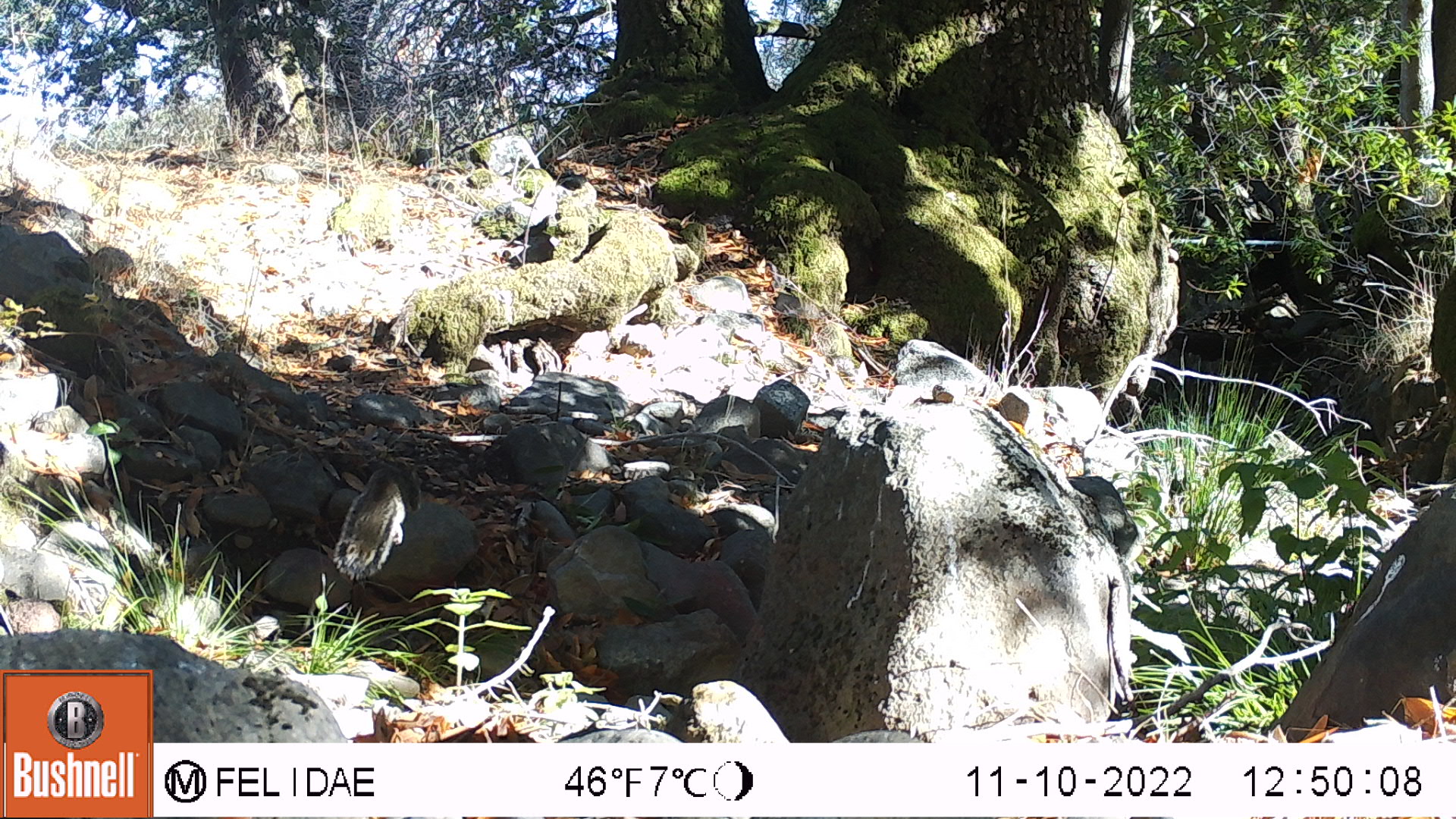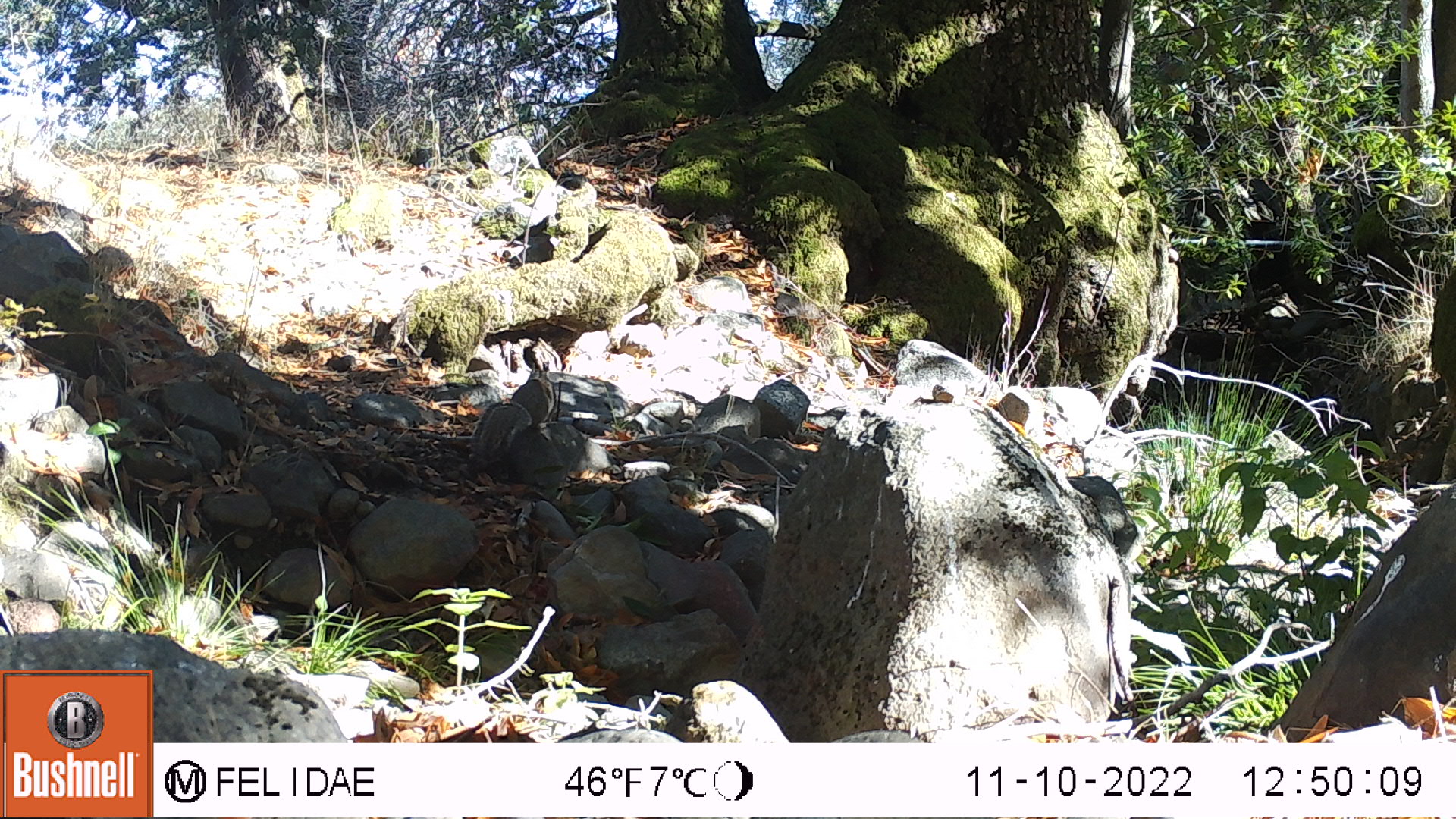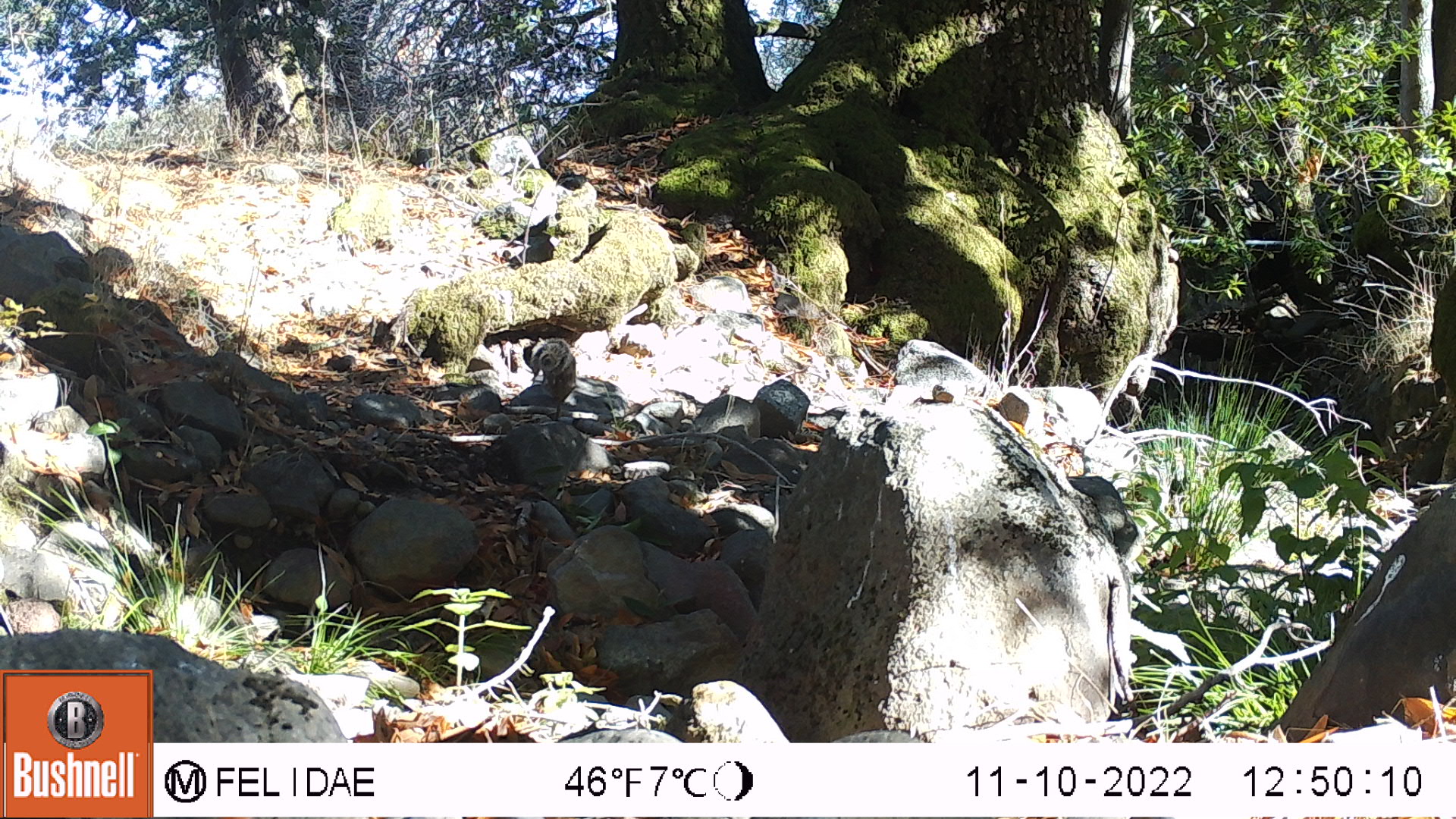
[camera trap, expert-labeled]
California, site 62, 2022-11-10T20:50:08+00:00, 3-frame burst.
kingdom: Animalia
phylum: Chordata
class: Mammalia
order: Rodentia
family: Sciuridae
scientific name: Sciuridae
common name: squirrel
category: unknown squirrel